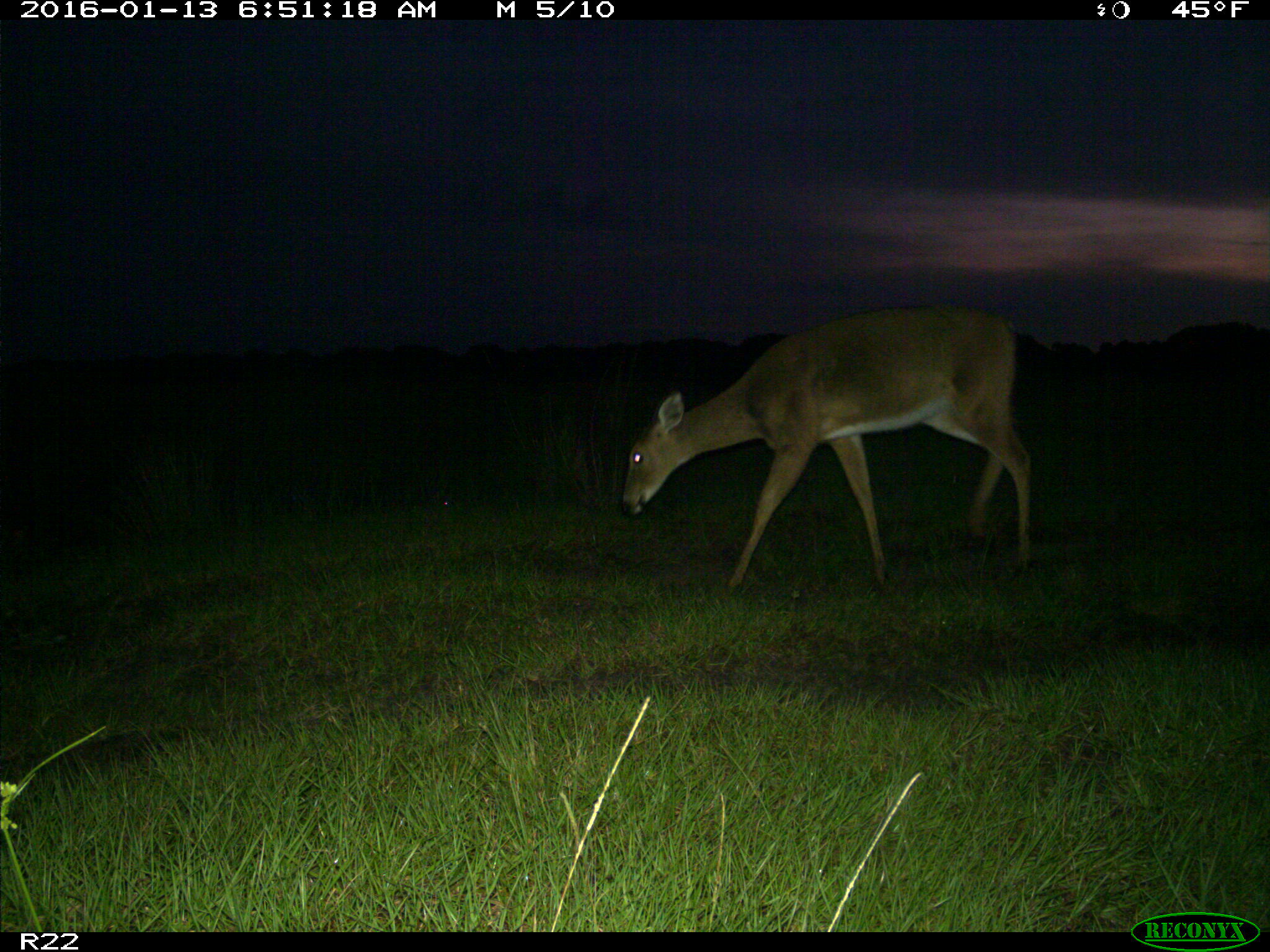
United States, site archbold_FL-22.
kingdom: Animalia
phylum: Chordata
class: Mammalia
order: Artiodactyla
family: Cervidae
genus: Odocoileus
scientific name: Odocoileus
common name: deer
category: unidentified deer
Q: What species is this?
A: Unidentified deer (deer) (Odocoileus).